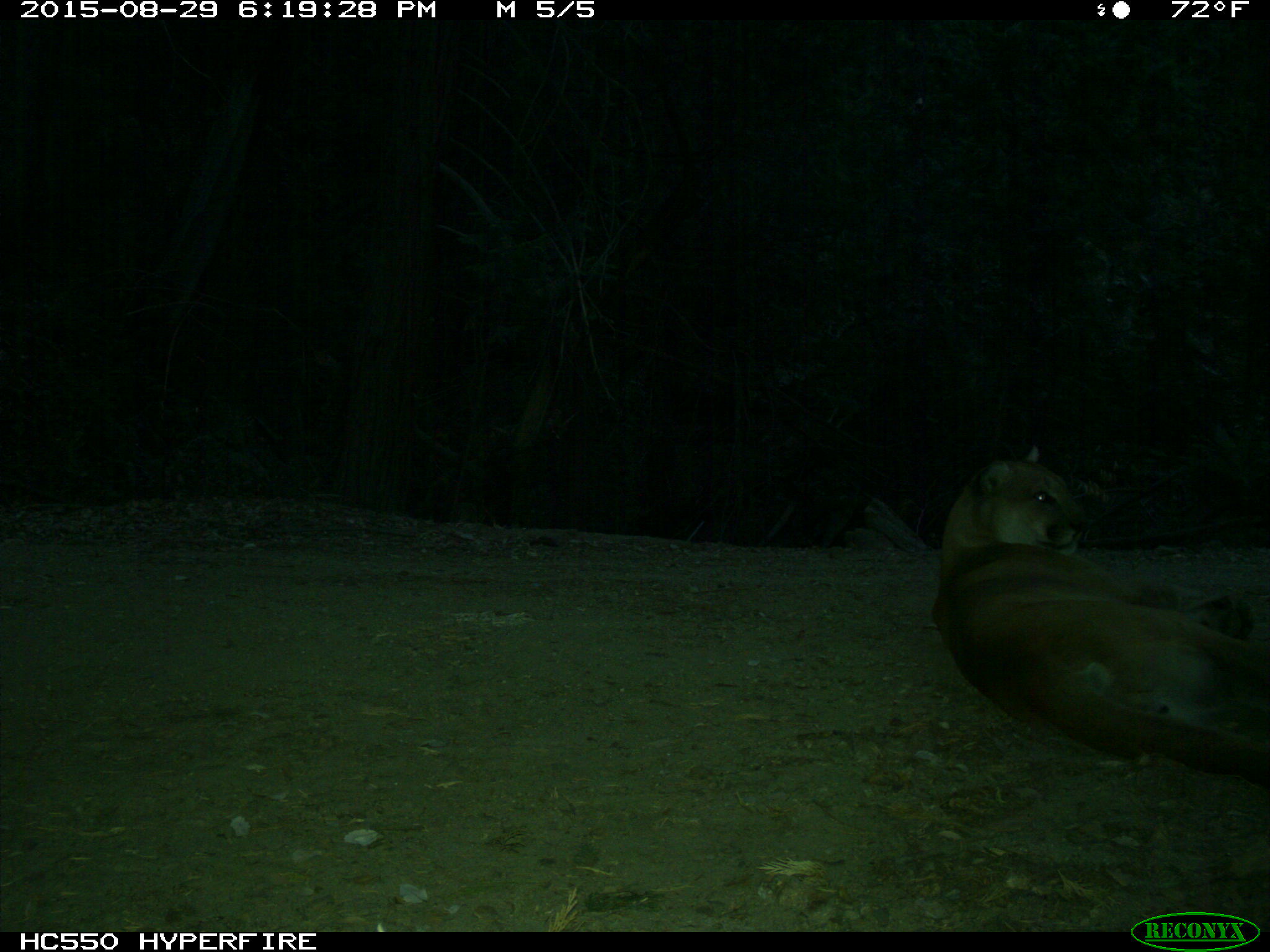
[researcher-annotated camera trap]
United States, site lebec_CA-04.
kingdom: Animalia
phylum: Chordata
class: Mammalia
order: Carnivora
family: Felidae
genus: Puma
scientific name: Puma concolor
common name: mountain lion